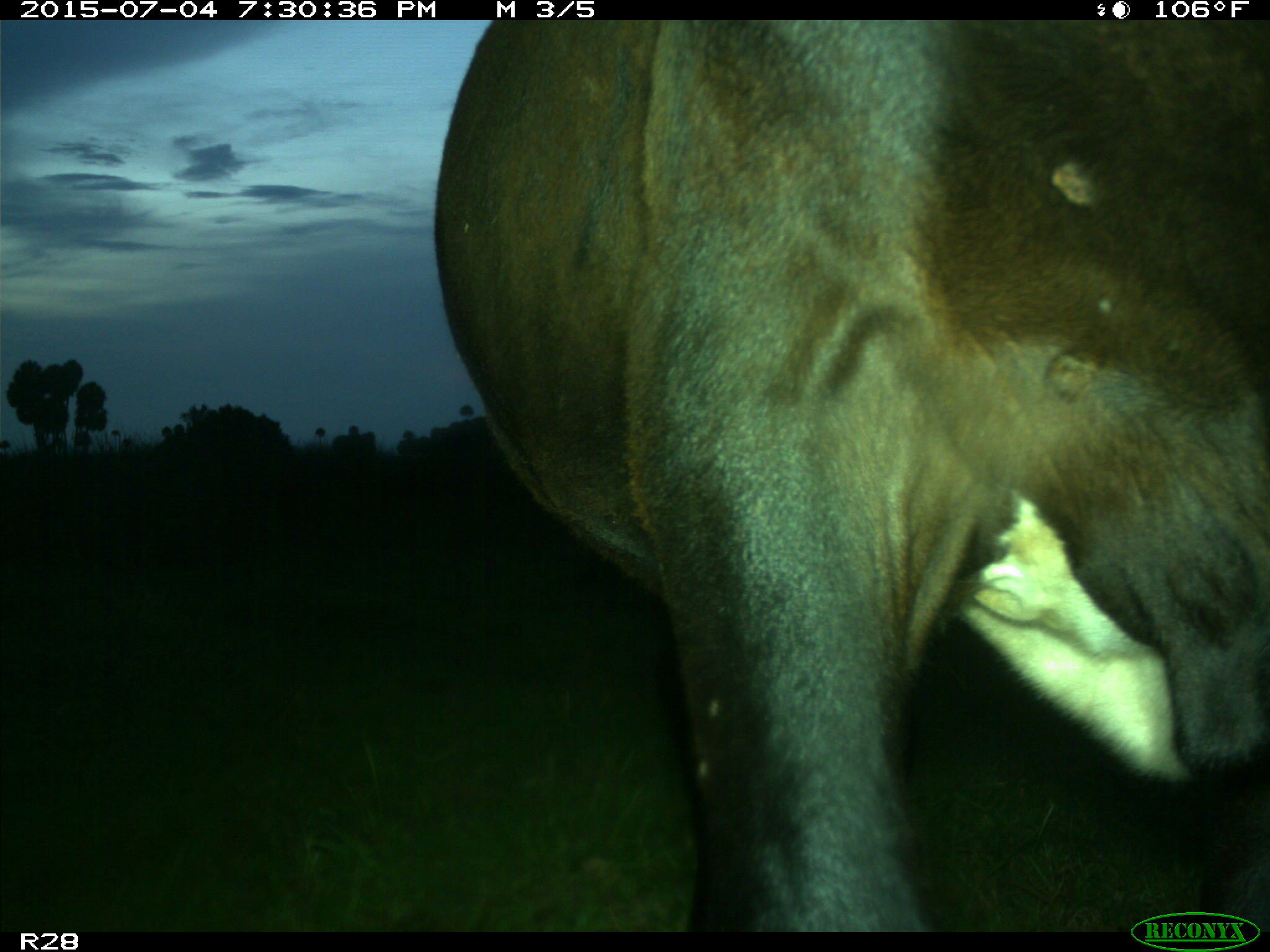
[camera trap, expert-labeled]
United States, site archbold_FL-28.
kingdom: Animalia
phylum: Chordata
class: Mammalia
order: Artiodactyla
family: Bovidae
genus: Bos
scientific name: Bos taurus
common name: domestic cow